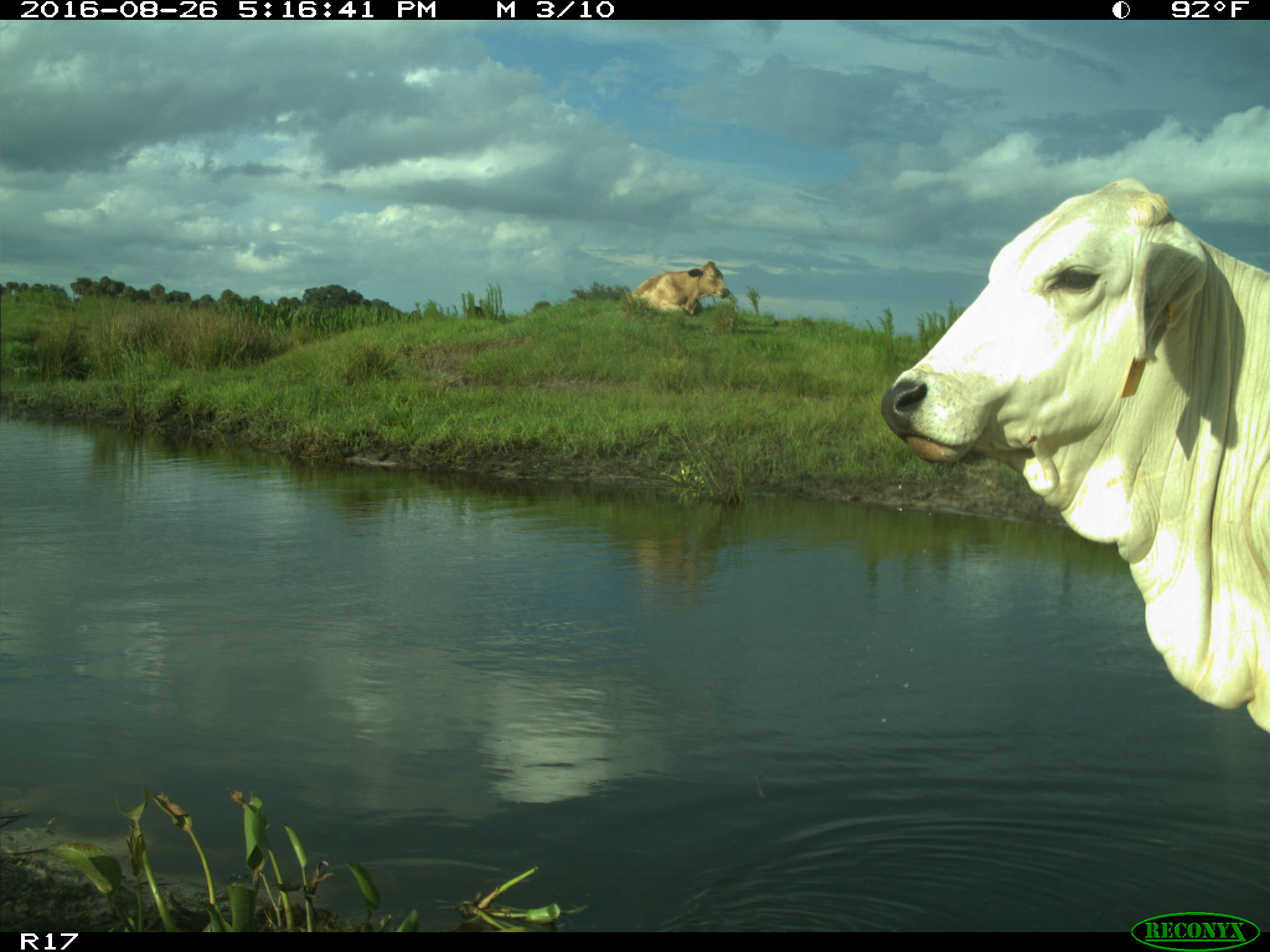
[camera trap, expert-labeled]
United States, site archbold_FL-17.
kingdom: Animalia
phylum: Chordata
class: Mammalia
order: Artiodactyla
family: Bovidae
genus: Bos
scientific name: Bos taurus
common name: domestic cow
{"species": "Bos taurus (domestic cow)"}